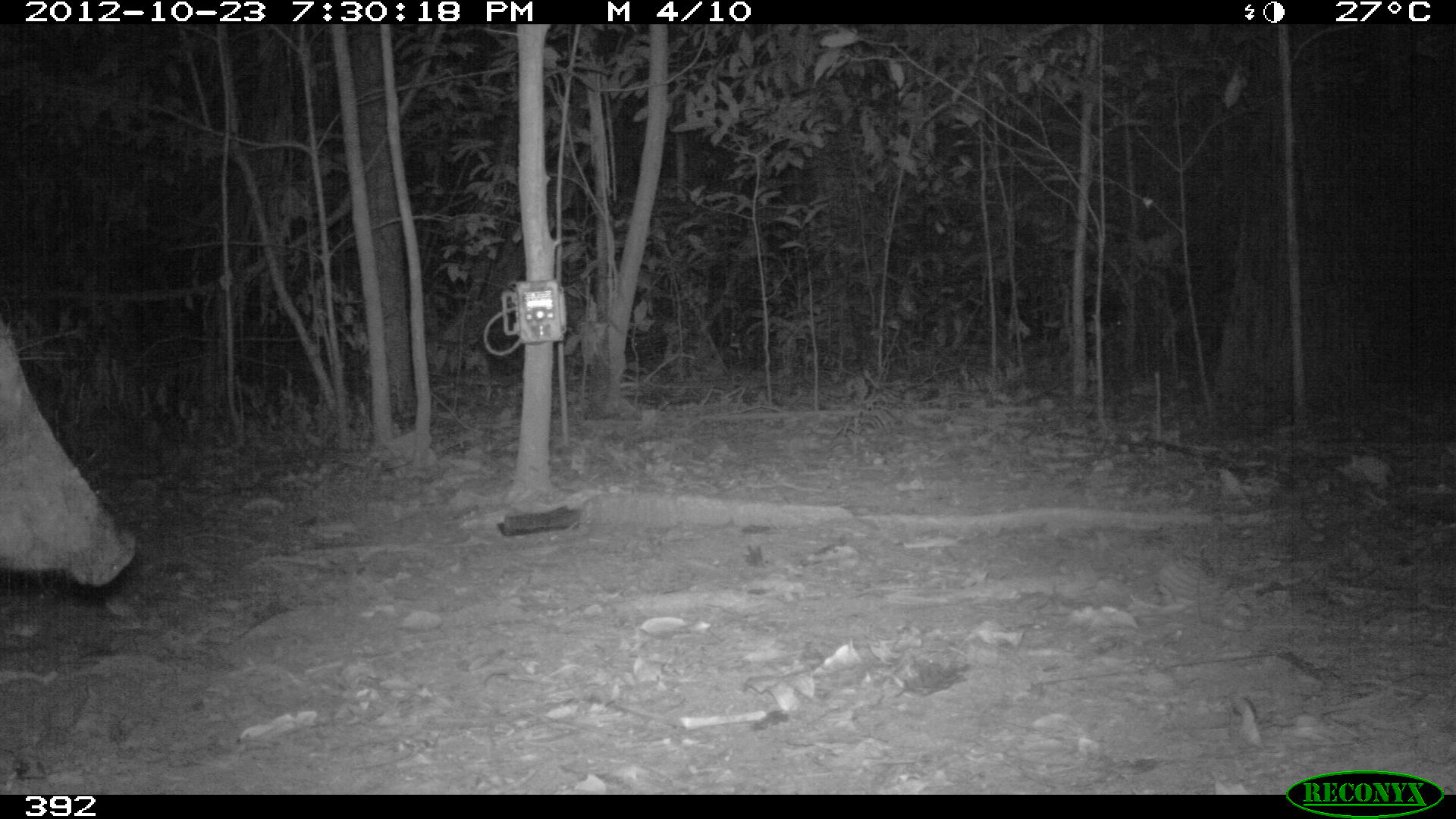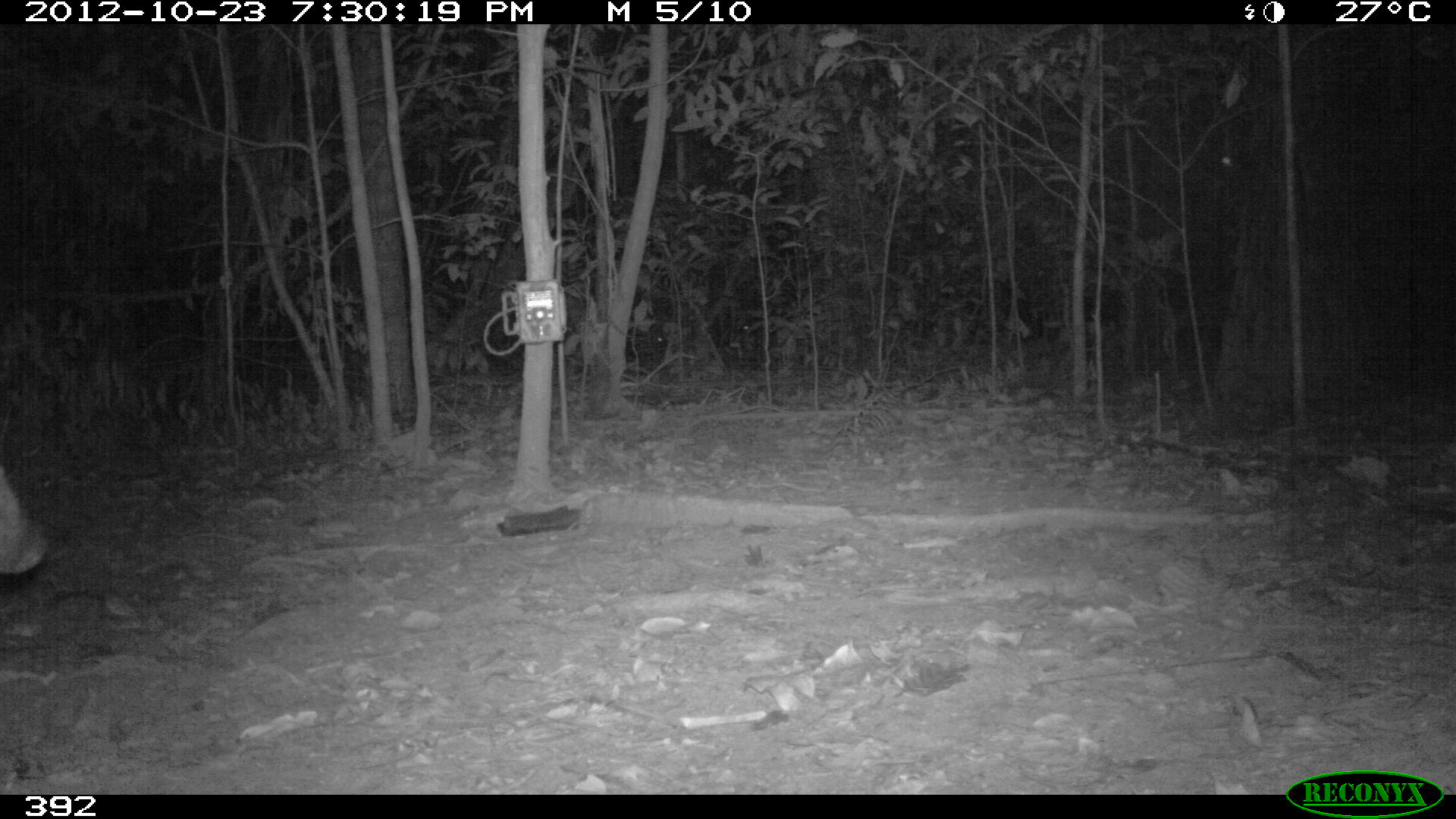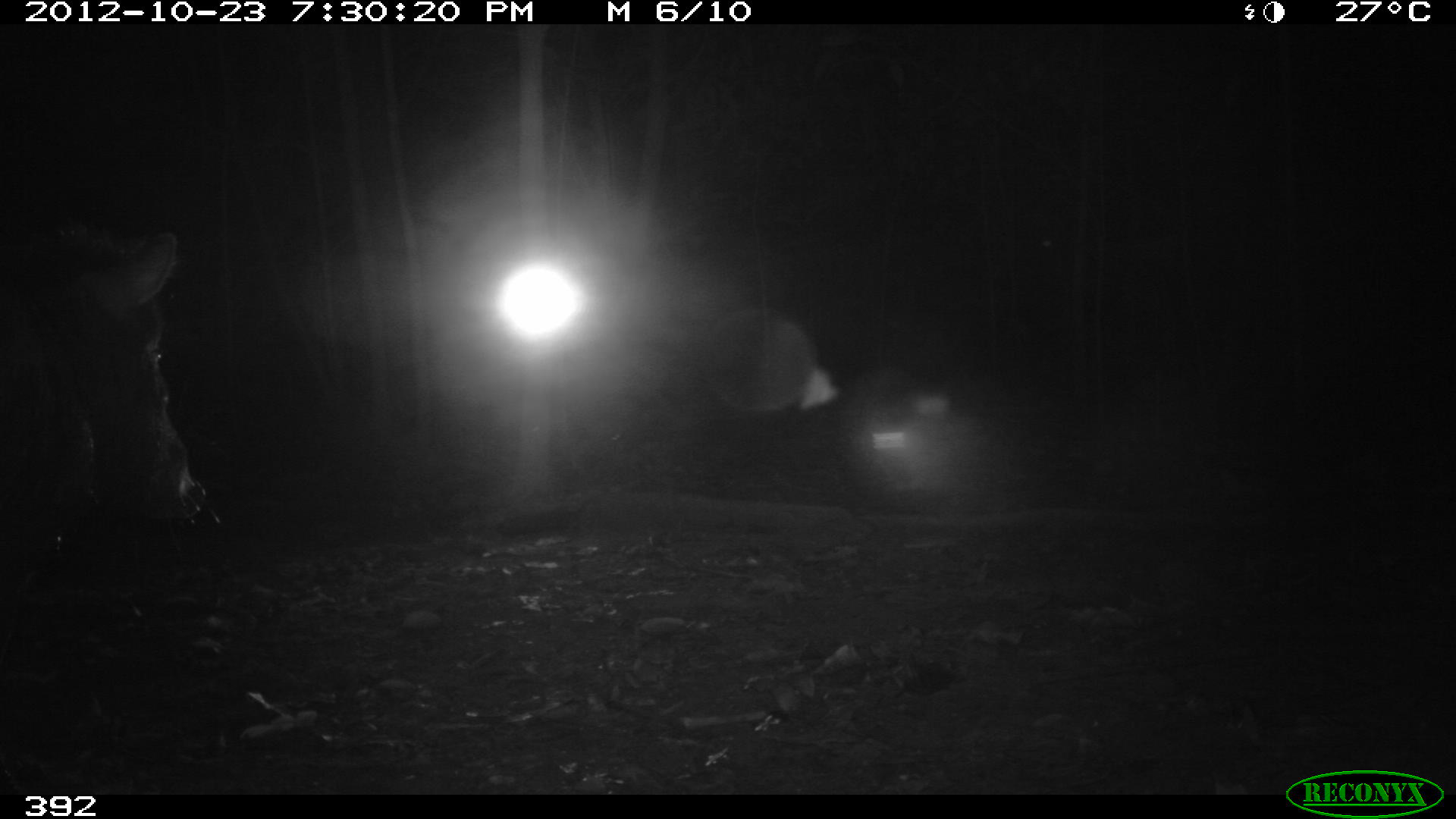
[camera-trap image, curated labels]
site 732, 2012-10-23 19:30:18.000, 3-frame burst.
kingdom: Animalia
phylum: Chordata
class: Mammalia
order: Artiodactyla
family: Tayassuidae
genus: Tayassu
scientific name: Tayassu pecari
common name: white-lipped peccary